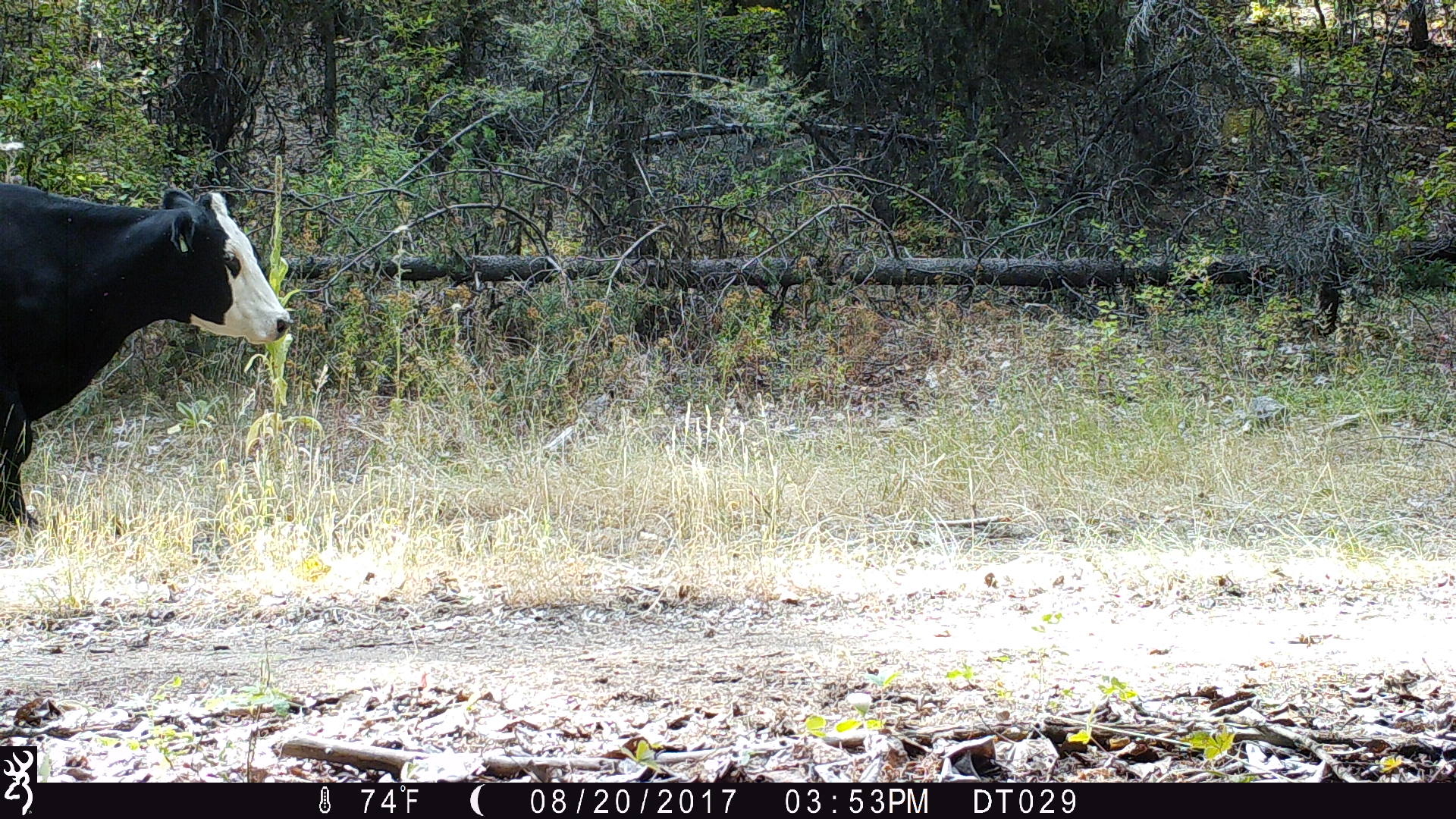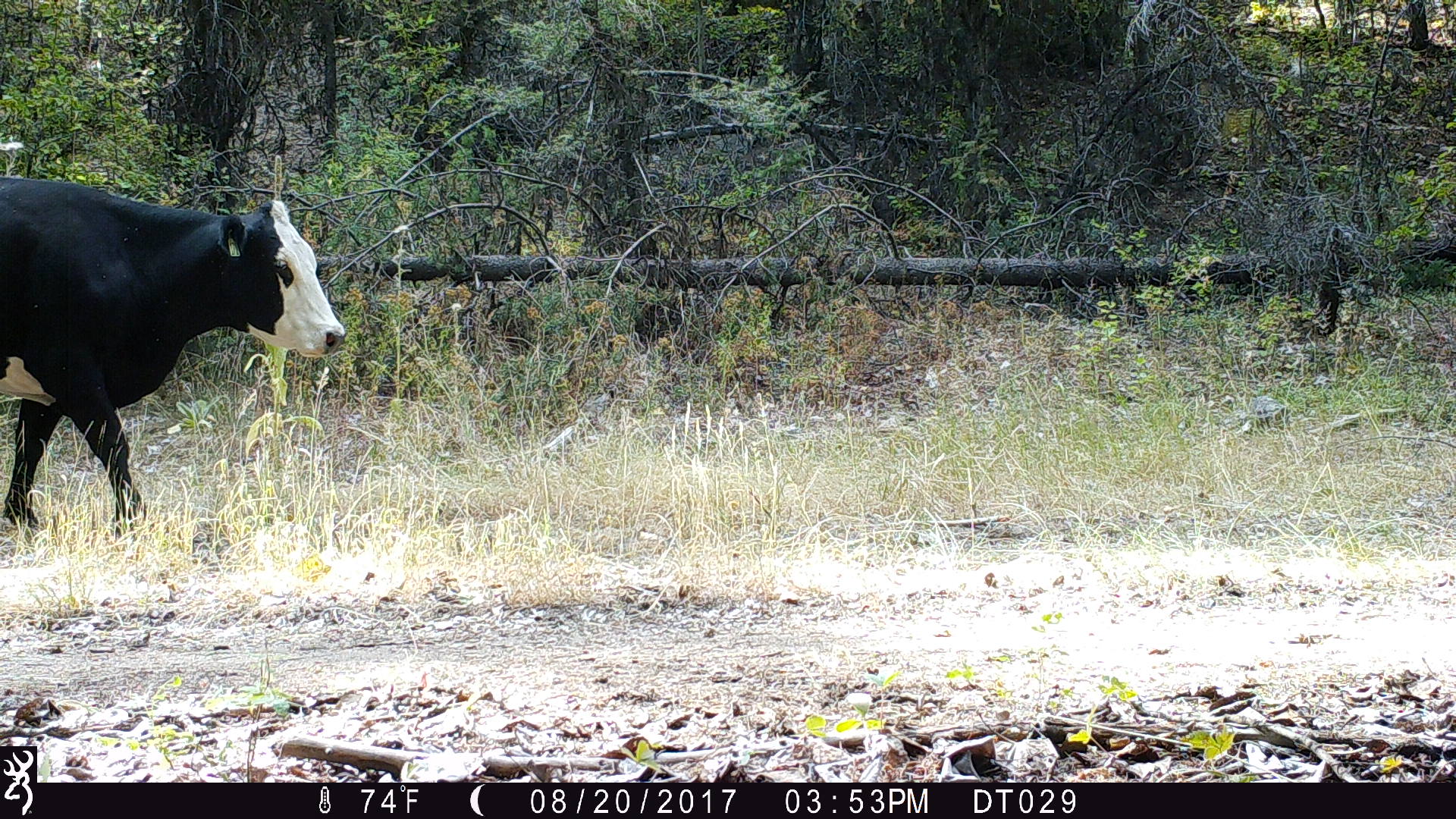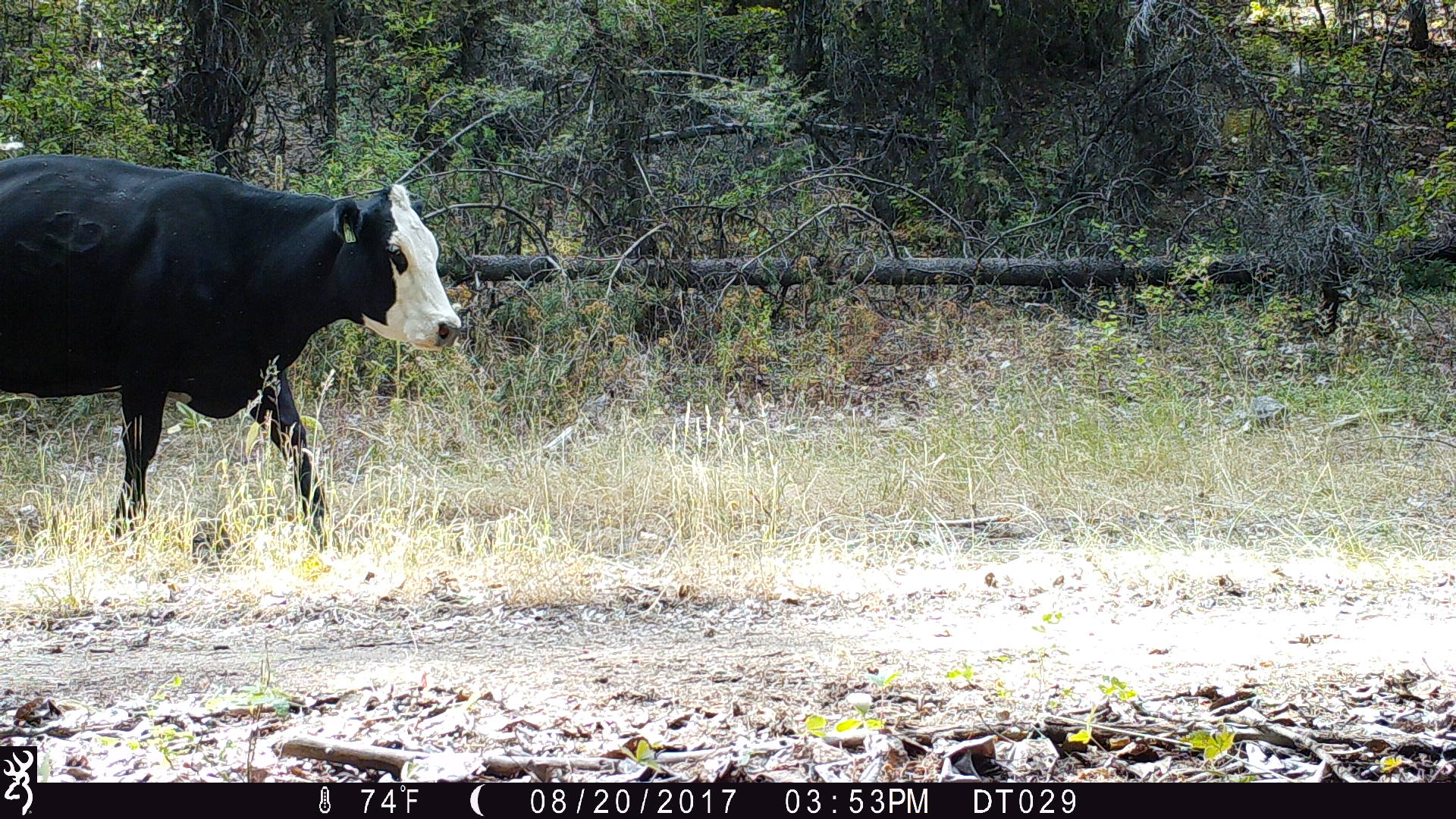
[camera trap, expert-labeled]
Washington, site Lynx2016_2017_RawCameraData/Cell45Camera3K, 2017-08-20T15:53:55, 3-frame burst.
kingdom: Animalia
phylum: Chordata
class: Mammalia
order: Artiodactyla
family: Bovidae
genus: Bos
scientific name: Bos taurus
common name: domestic cattle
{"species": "domestic cattle (Bos taurus)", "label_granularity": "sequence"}